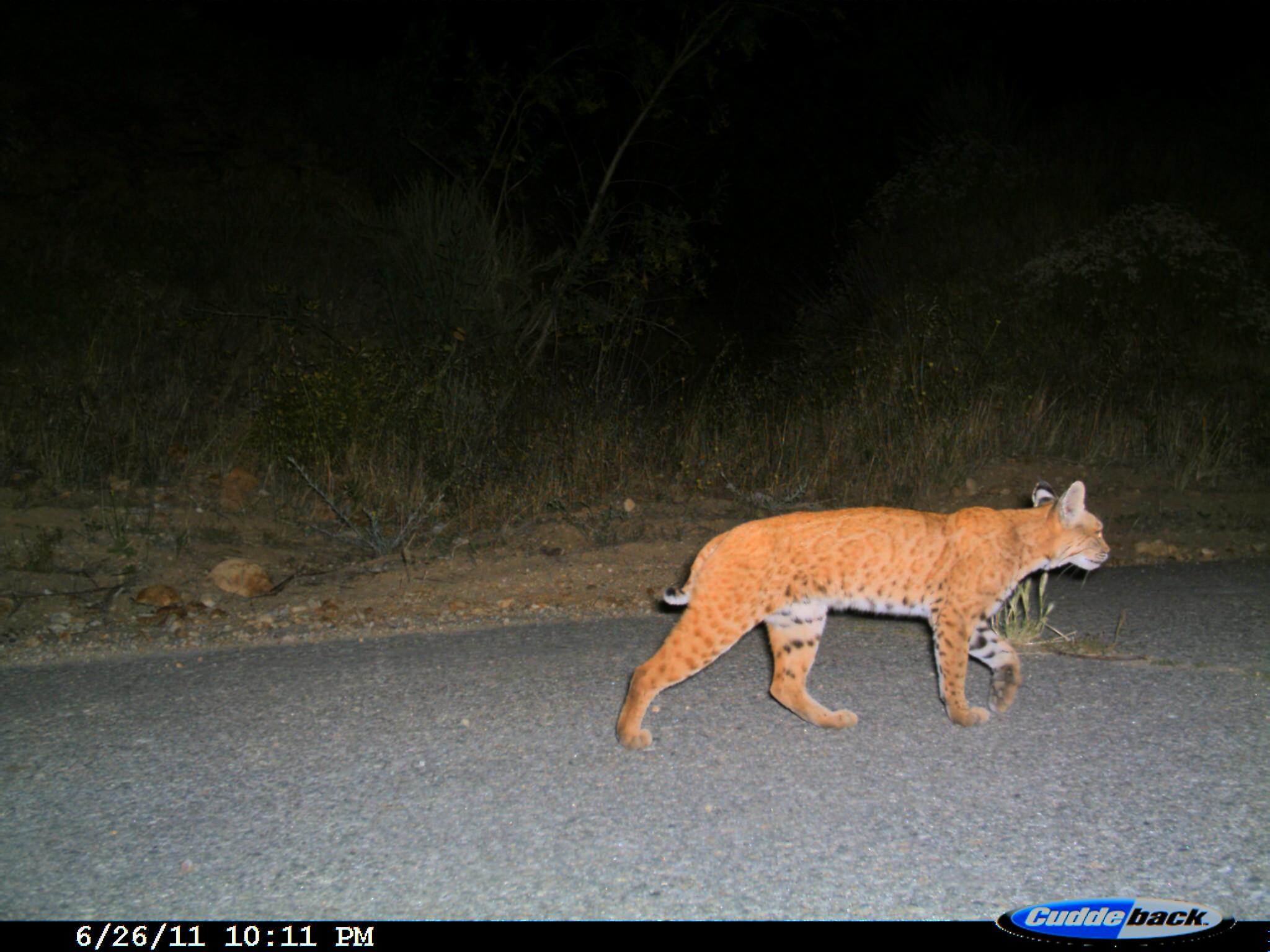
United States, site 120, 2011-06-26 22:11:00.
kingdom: Animalia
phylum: Chordata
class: Mammalia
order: Carnivora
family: Felidae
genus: Lynx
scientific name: Lynx rufus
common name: bobcat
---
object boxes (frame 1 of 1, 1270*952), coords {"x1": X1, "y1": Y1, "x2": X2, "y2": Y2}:
bobcat: {"x1": 603, "y1": 466, "x2": 1119, "y2": 758}